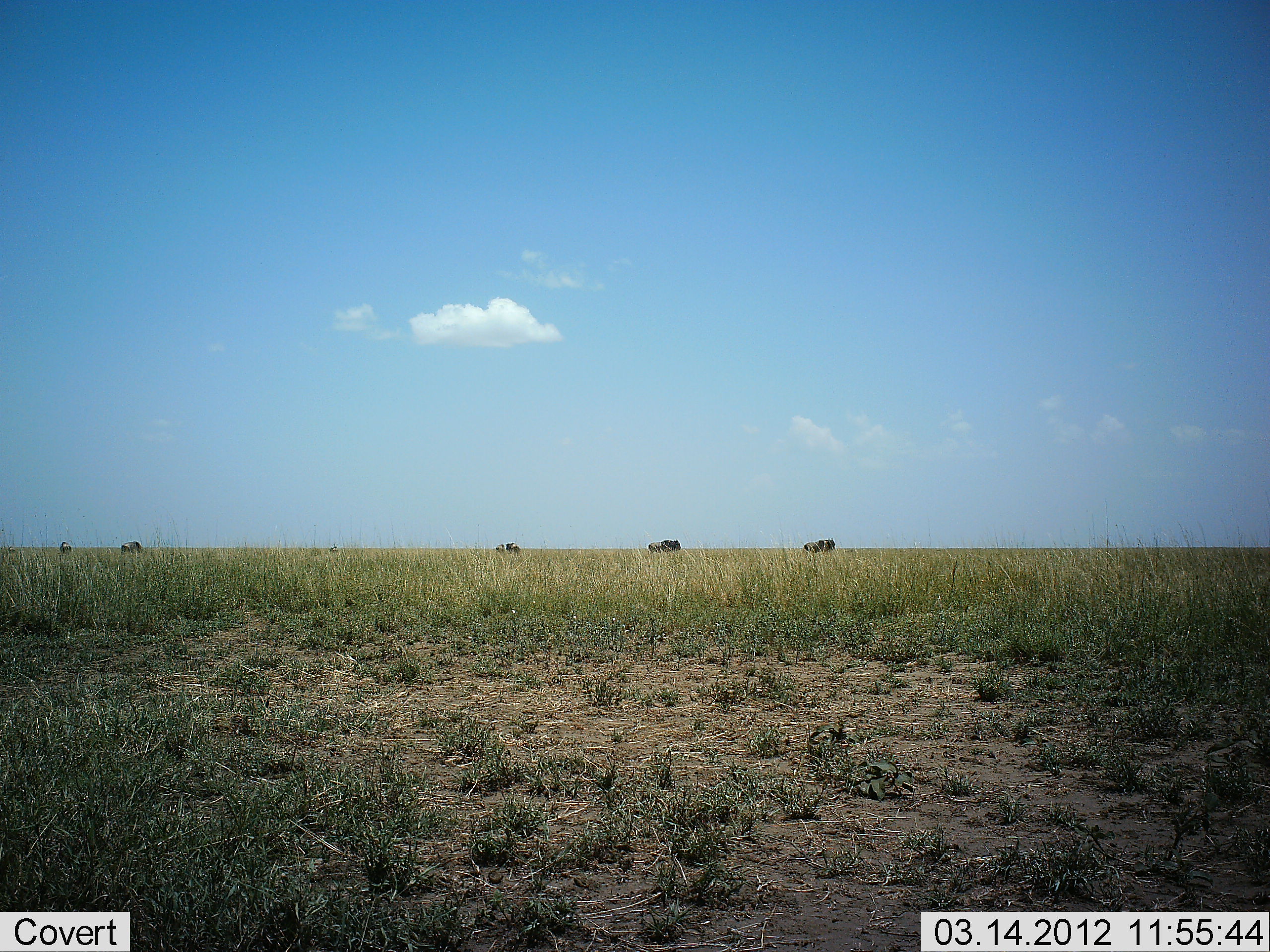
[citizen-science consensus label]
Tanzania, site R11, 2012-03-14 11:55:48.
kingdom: Animalia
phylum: Chordata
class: Mammalia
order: Artiodactyla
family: Bovidae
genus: Connochaetes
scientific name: Connochaetes taurinus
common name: blue wildebeest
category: wildebeest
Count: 5.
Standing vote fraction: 32%.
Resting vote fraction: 0%.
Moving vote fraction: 53%.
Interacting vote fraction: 0%.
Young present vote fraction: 0%.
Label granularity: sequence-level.